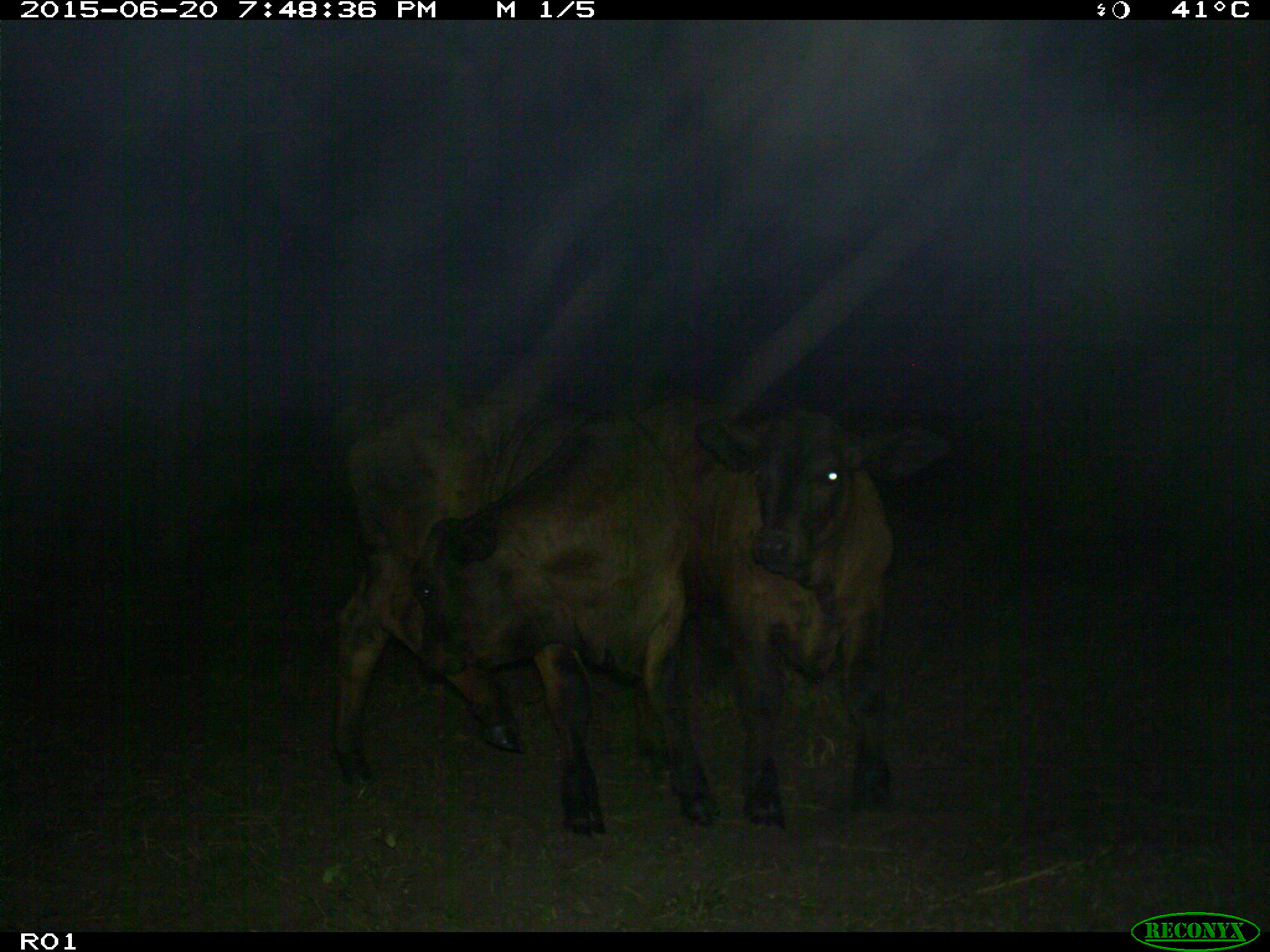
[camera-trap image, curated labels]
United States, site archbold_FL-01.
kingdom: Animalia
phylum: Chordata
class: Mammalia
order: Artiodactyla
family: Bovidae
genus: Bos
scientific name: Bos taurus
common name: domestic cow